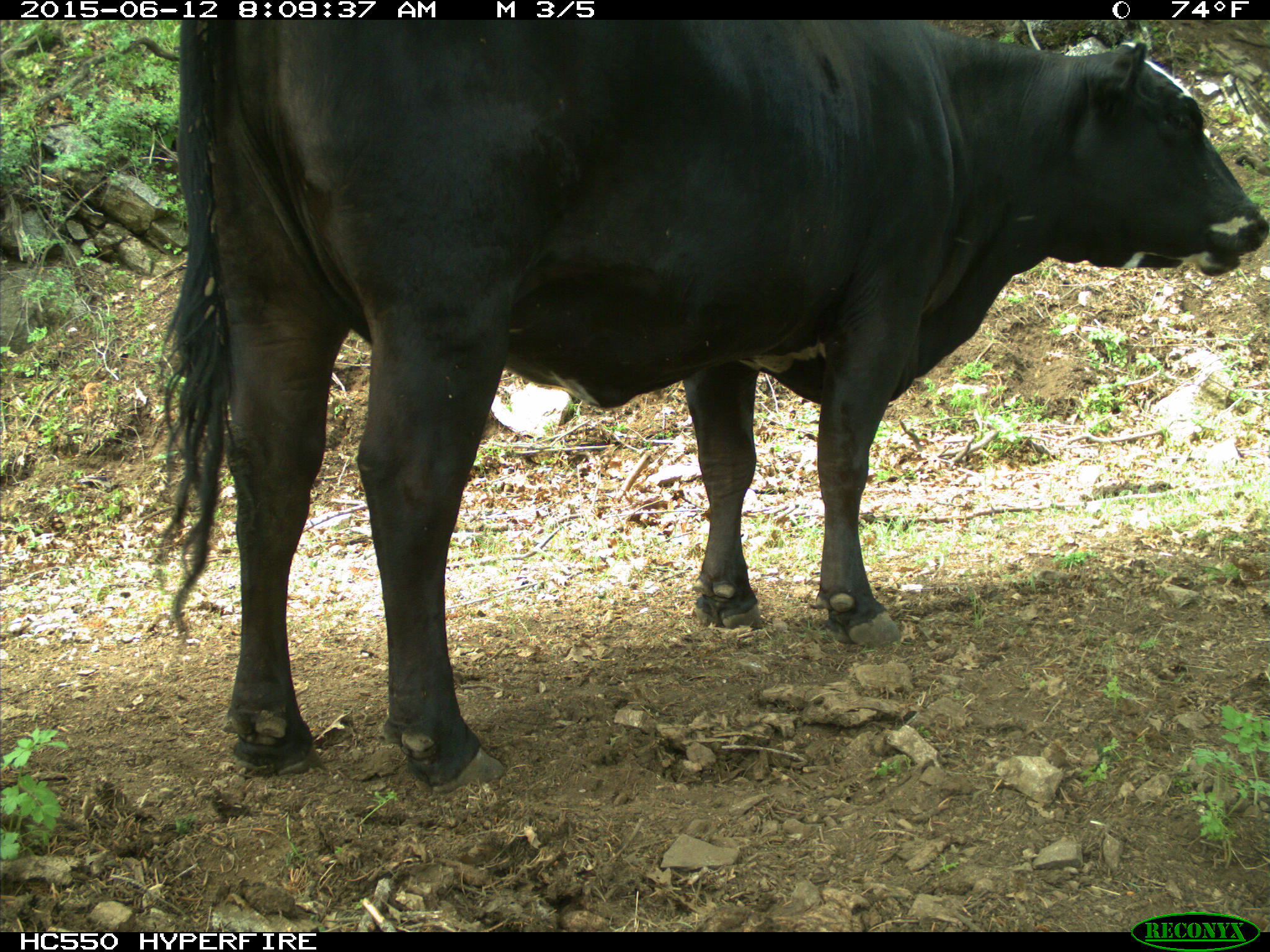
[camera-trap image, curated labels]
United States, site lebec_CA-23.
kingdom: Animalia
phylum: Chordata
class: Mammalia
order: Artiodactyla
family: Bovidae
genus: Bos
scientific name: Bos taurus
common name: domestic cow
Bos taurus (domestic cow).